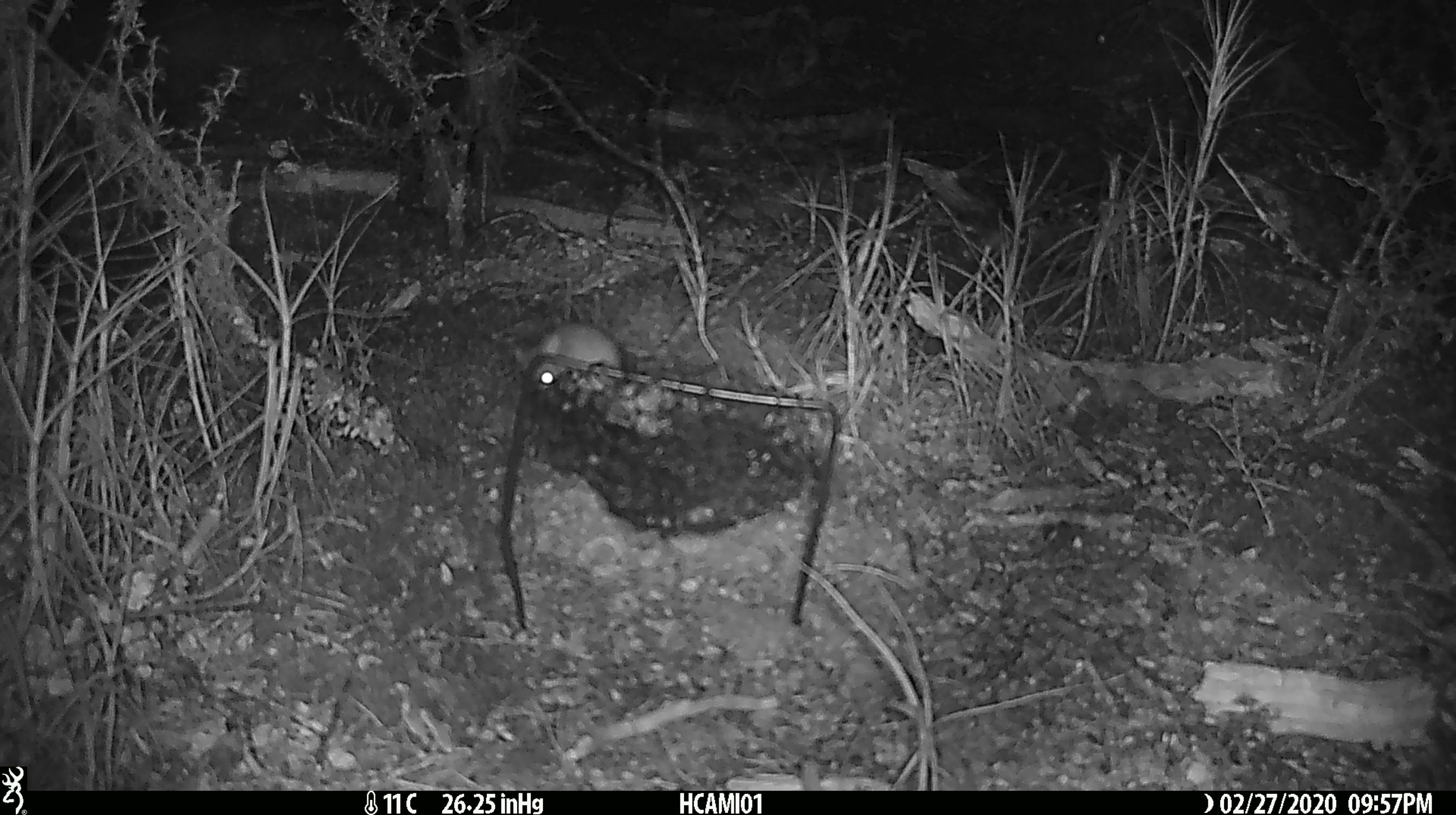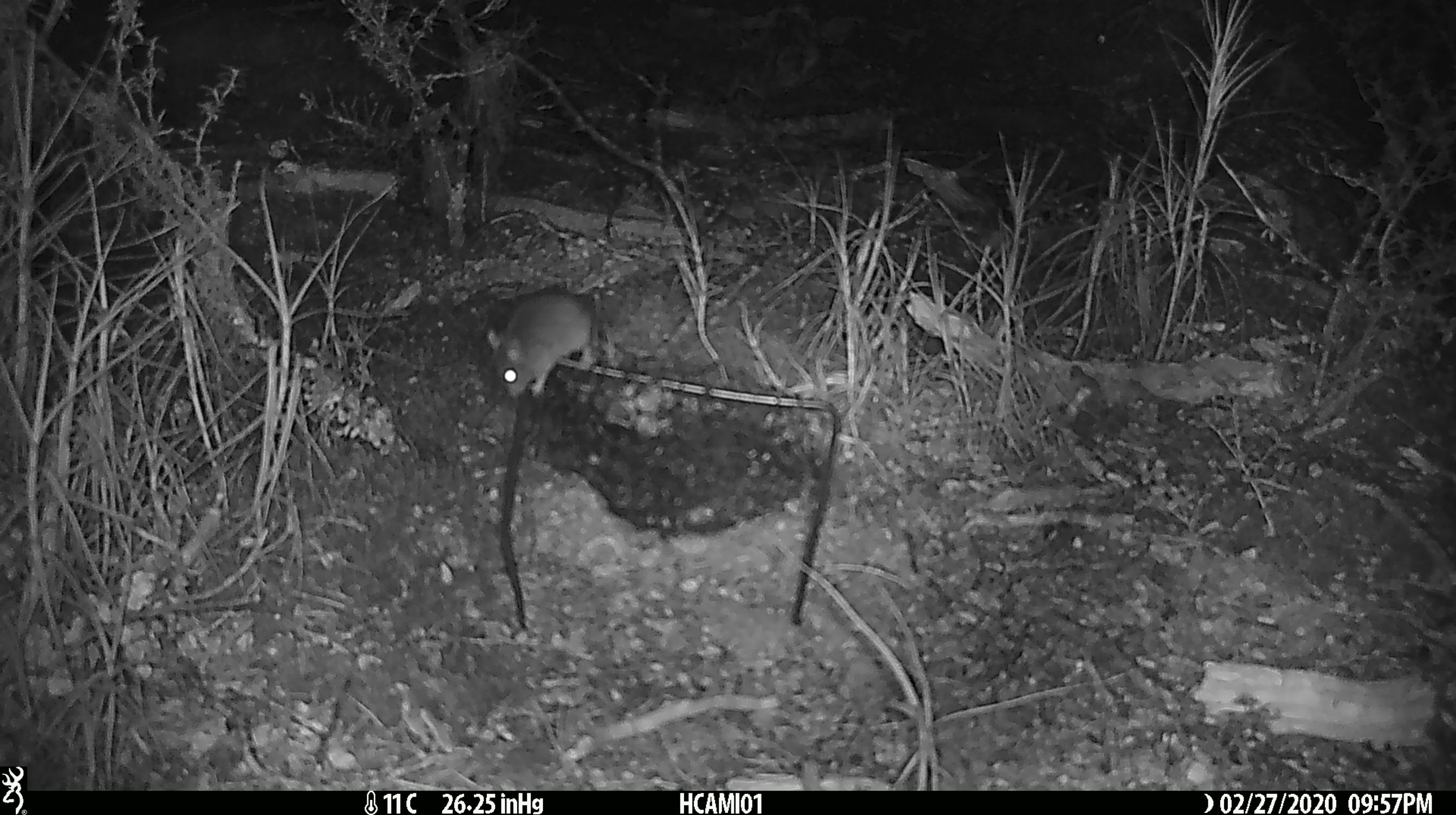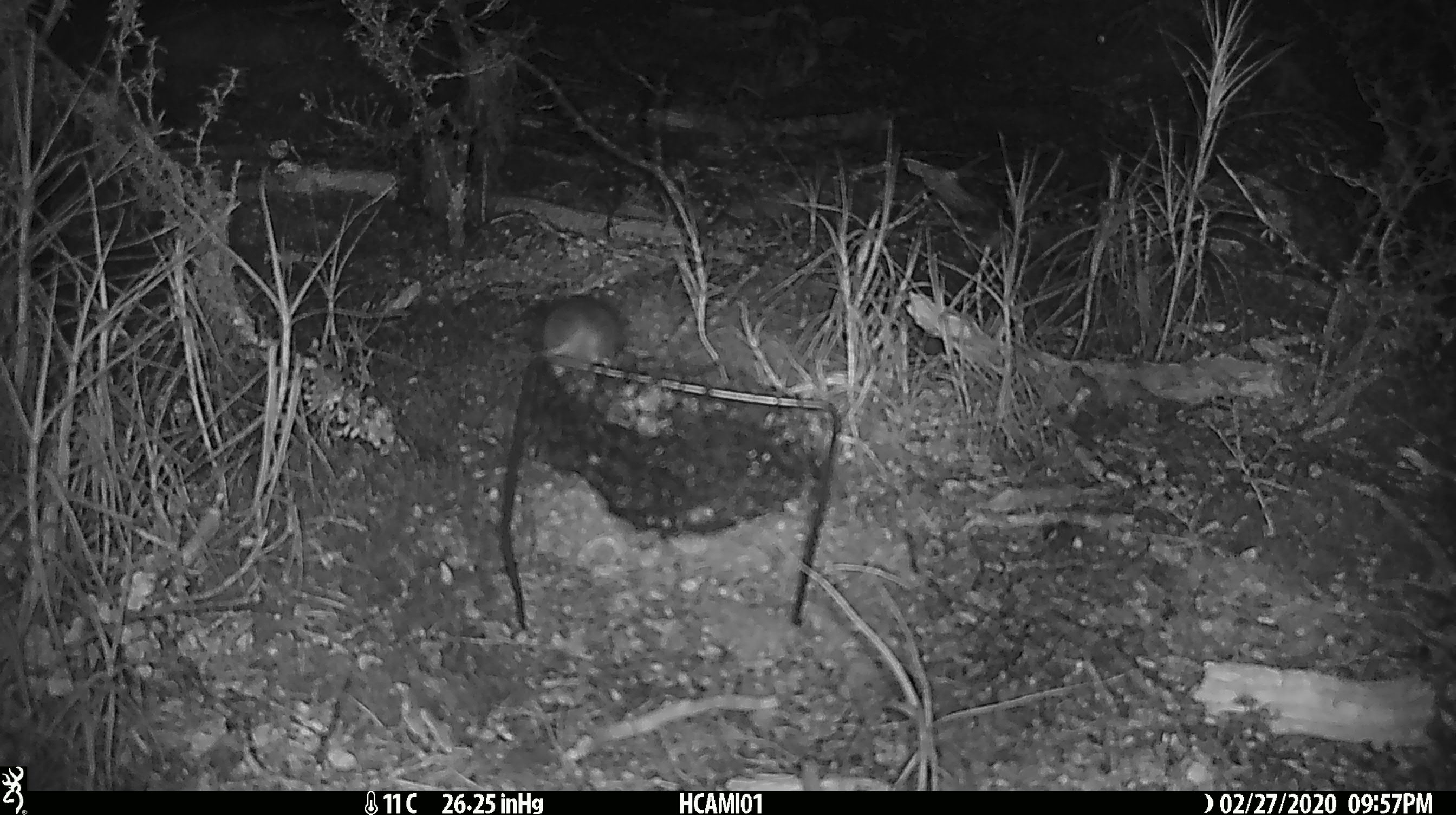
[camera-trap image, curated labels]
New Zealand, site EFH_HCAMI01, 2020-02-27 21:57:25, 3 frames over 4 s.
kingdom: Animalia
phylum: Chordata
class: Mammalia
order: Rodentia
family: Muridae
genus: Mus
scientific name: Mus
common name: mouse